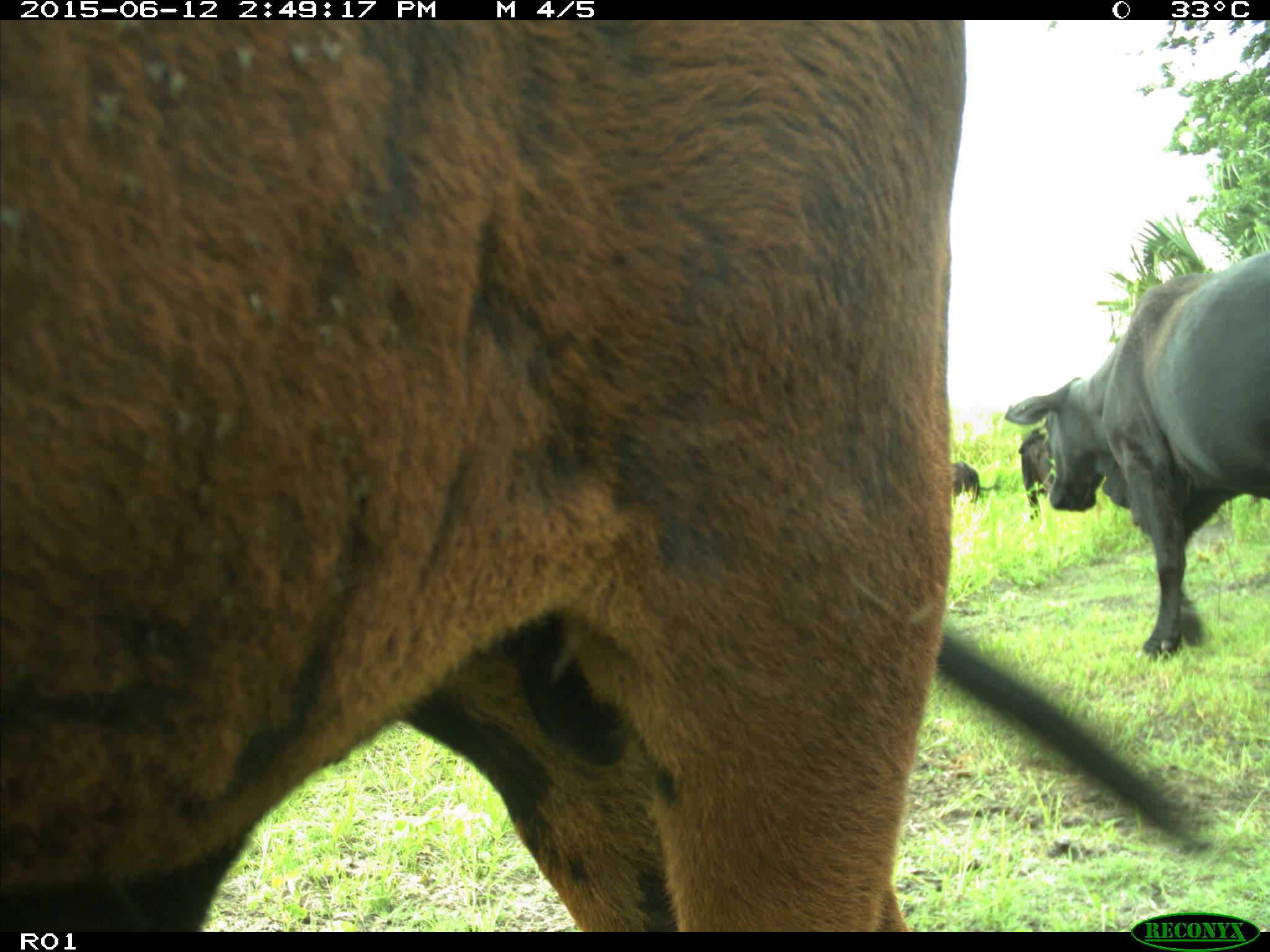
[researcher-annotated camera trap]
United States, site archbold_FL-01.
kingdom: Animalia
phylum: Chordata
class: Mammalia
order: Artiodactyla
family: Bovidae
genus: Bos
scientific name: Bos taurus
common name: domestic cow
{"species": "Bos taurus (domestic cow)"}